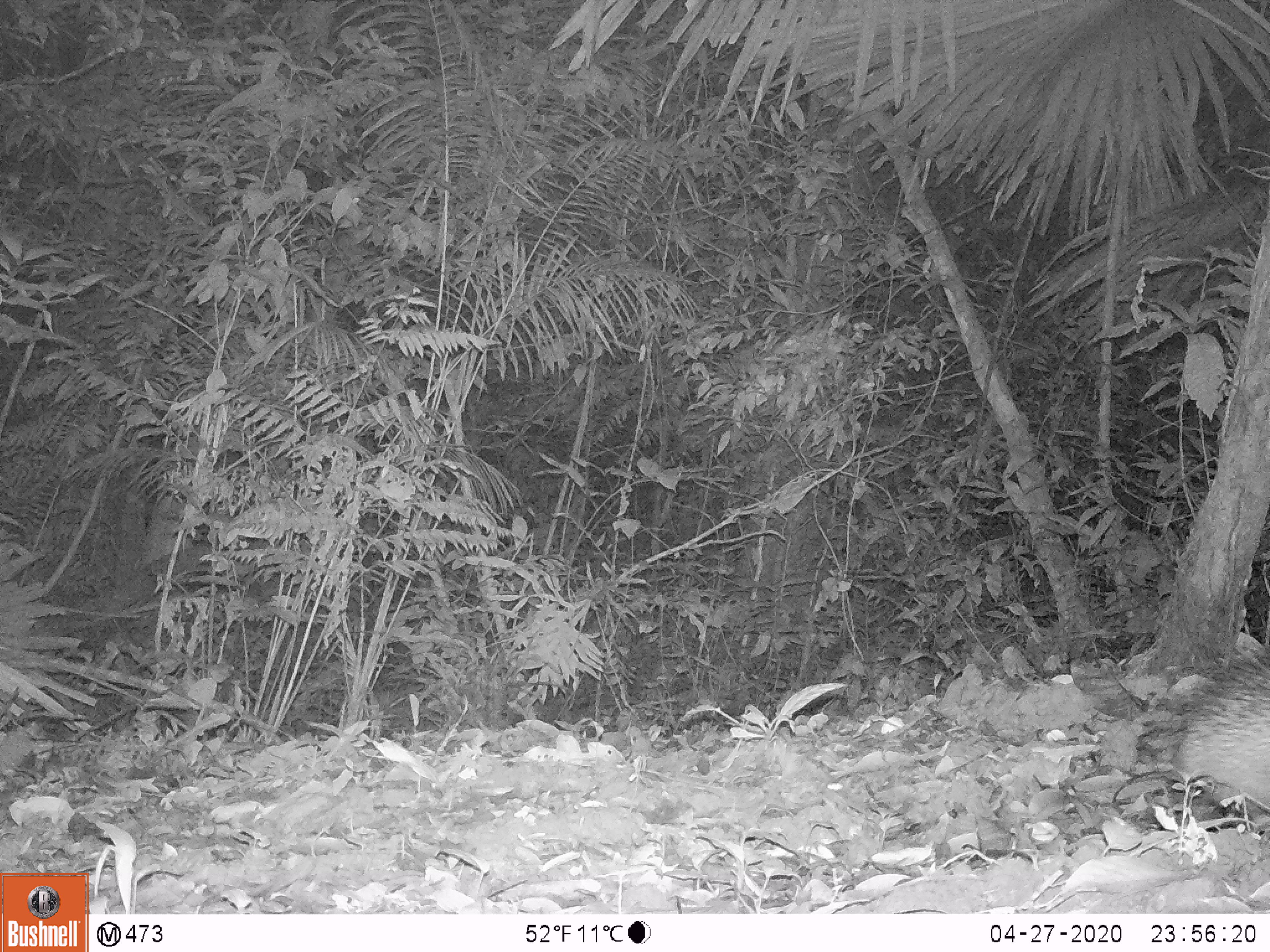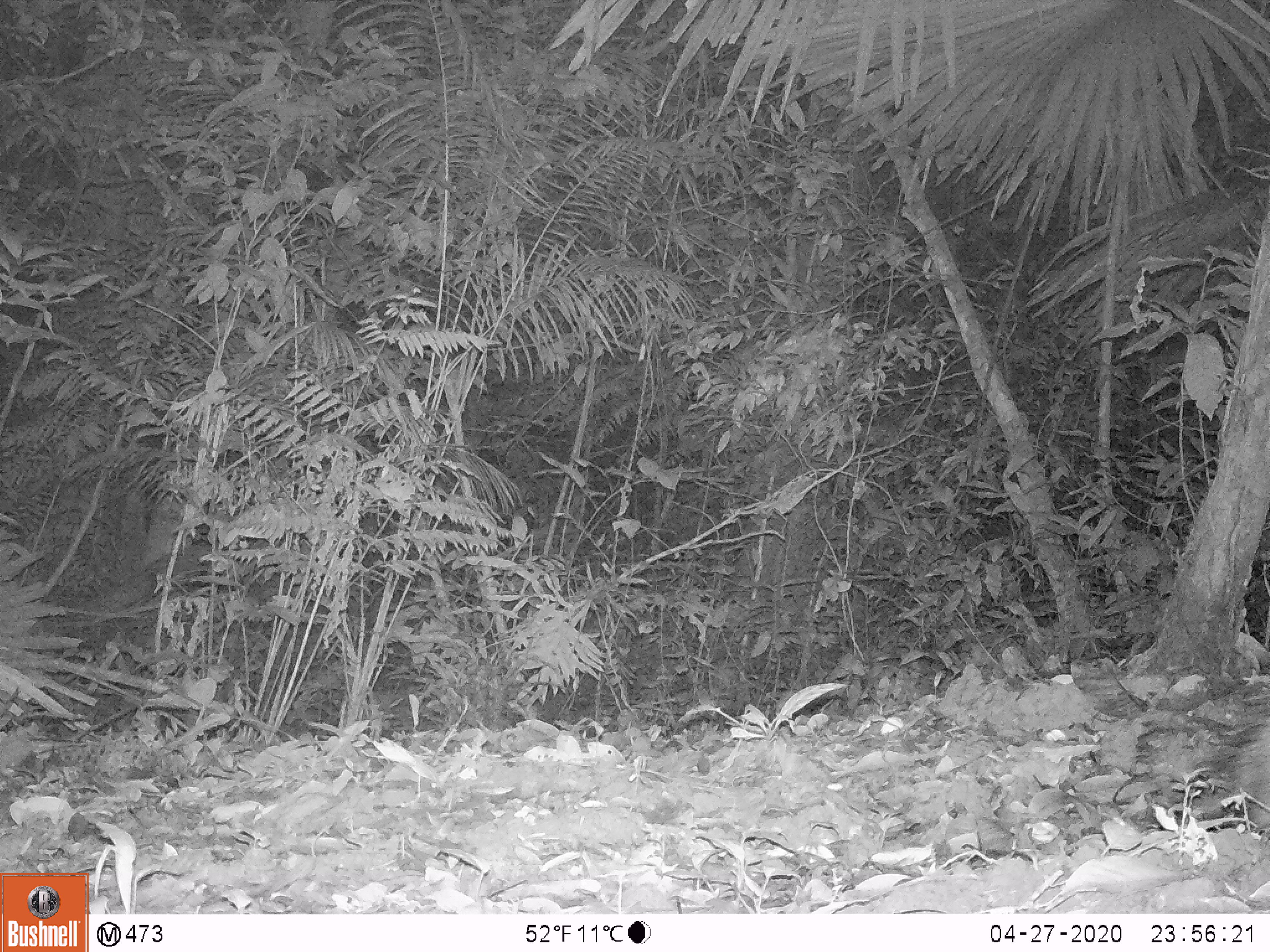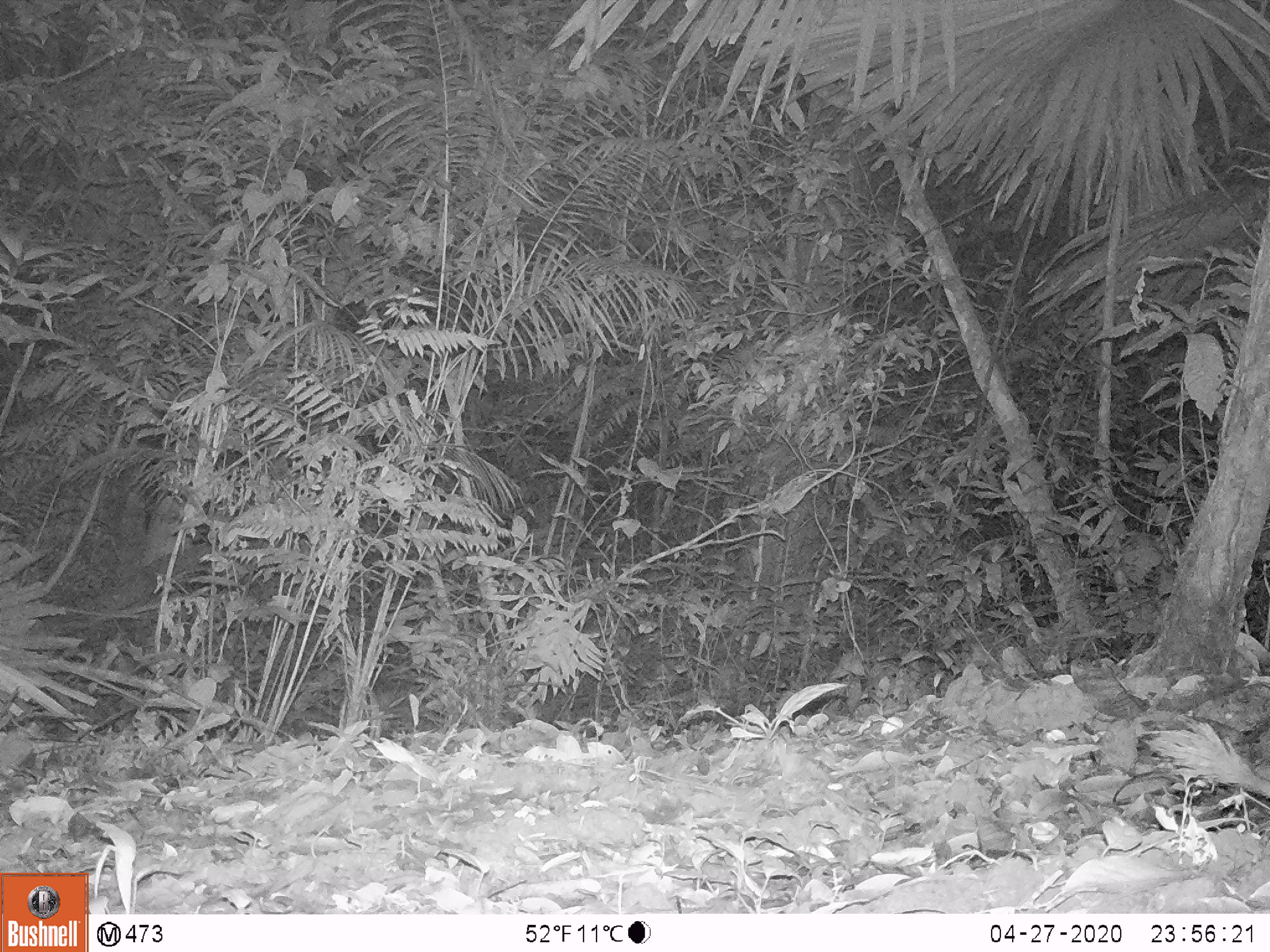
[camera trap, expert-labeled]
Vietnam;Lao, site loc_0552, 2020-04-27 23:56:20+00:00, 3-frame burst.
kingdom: Animalia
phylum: Chordata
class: Mammalia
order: Rodentia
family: Hystricidae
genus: Atherurus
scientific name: Atherurus macrourus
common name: asiatic brush-tailed porcupine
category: asiatic brush tailed porcupine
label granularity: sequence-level